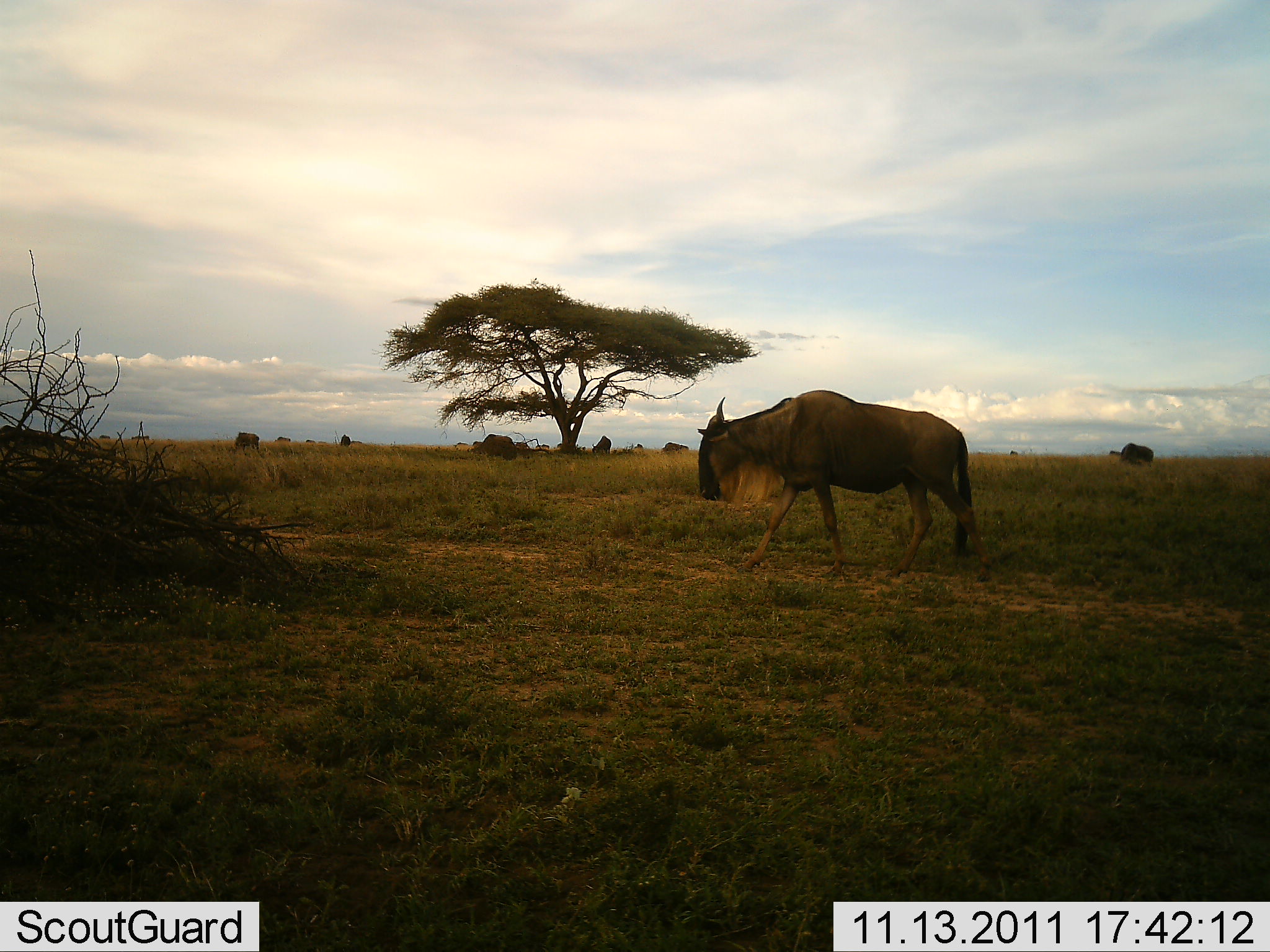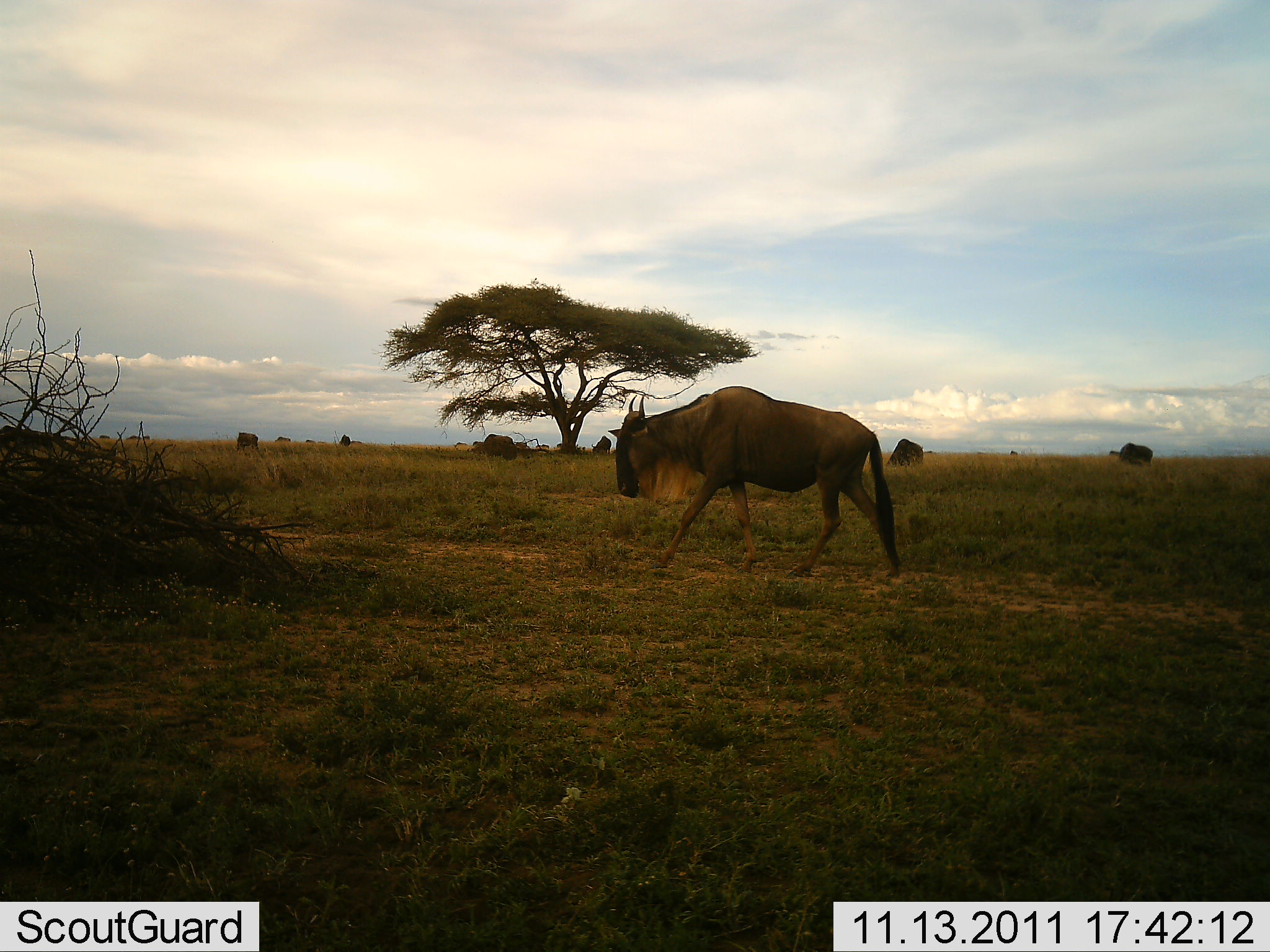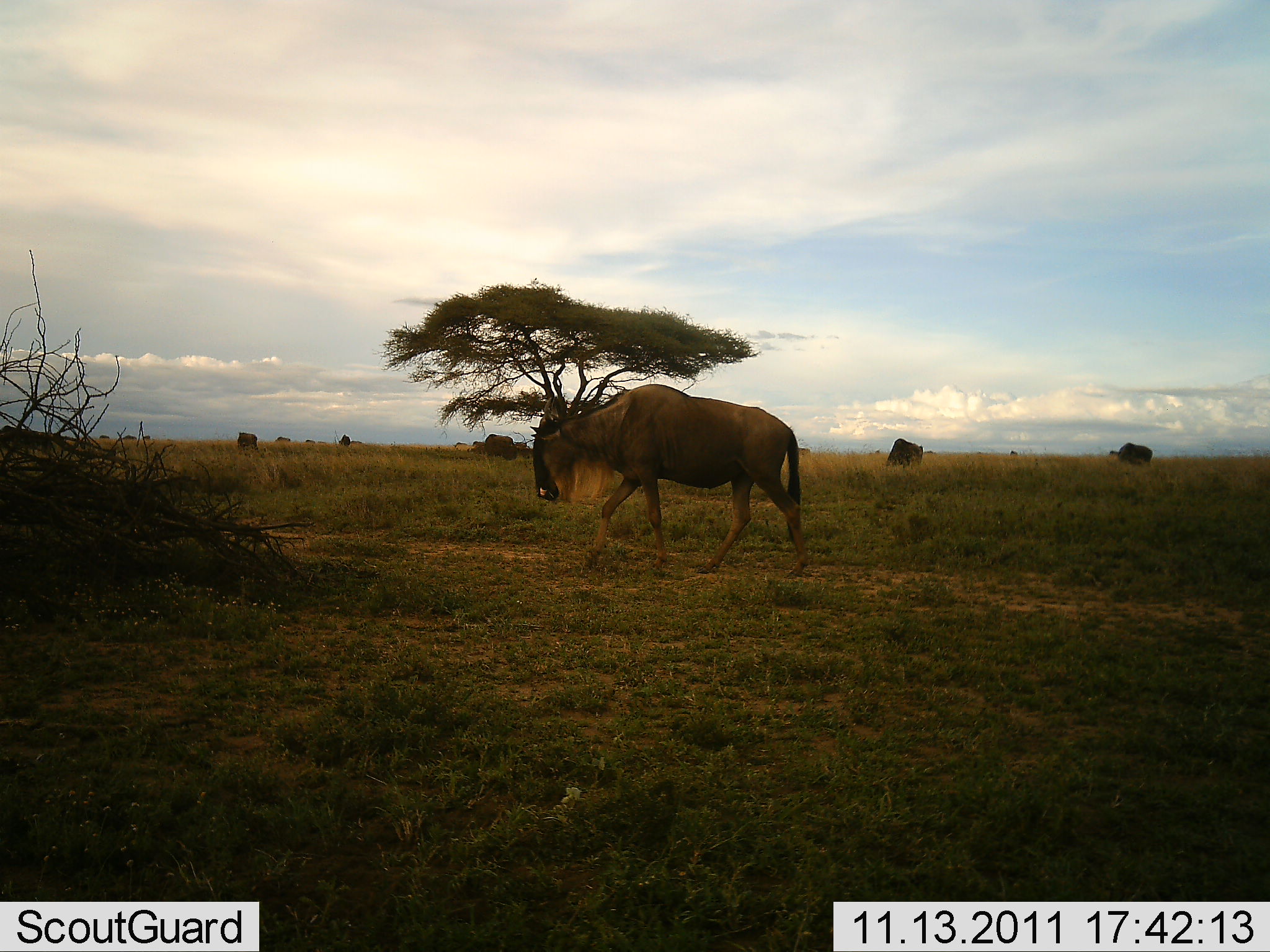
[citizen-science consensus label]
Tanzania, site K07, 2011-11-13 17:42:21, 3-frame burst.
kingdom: Animalia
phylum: Chordata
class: Mammalia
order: Artiodactyla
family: Bovidae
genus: Connochaetes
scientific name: Connochaetes taurinus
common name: blue wildebeest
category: wildebeest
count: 5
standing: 43%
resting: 0%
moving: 93%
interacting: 0%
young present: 0%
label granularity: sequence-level